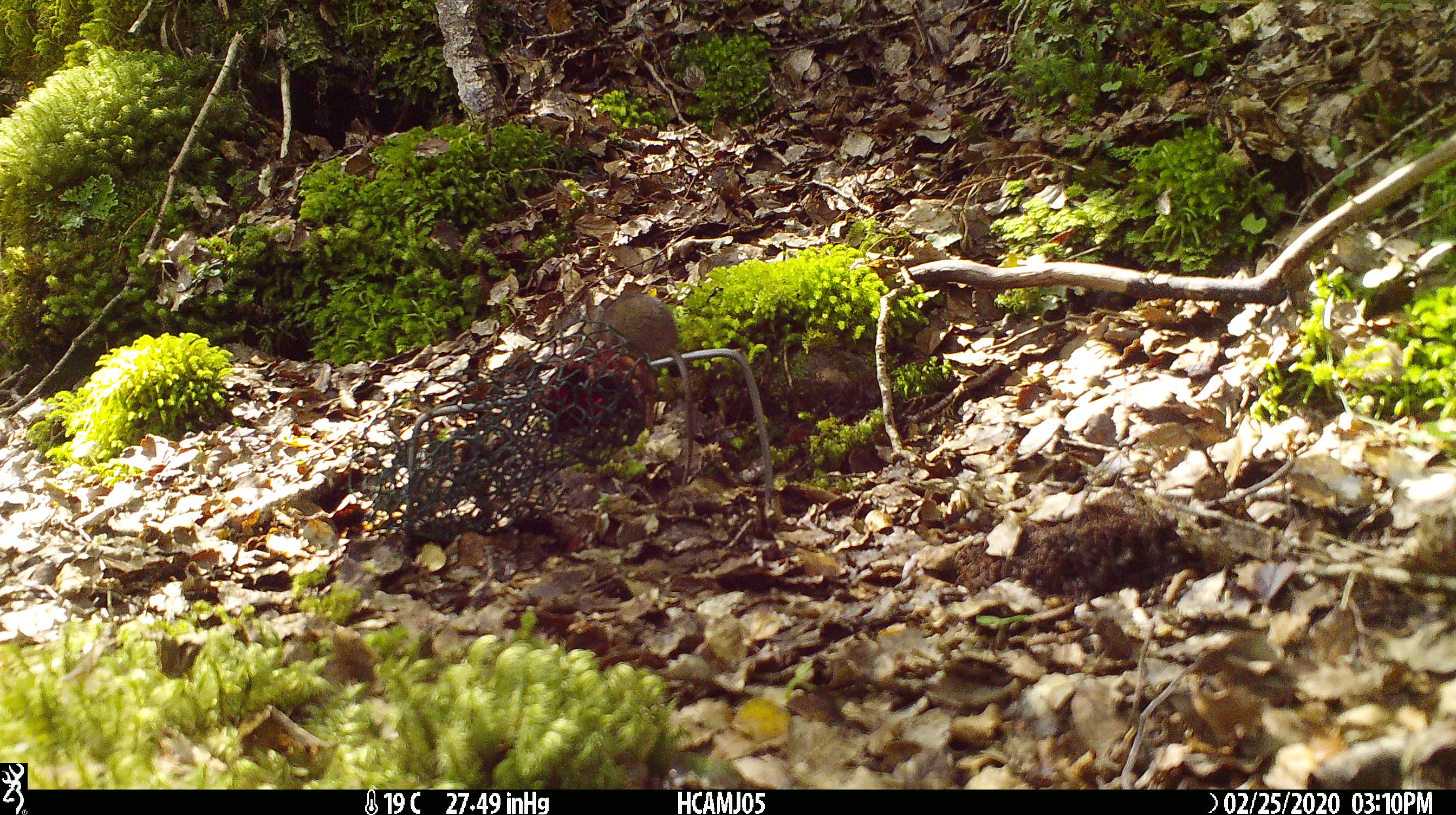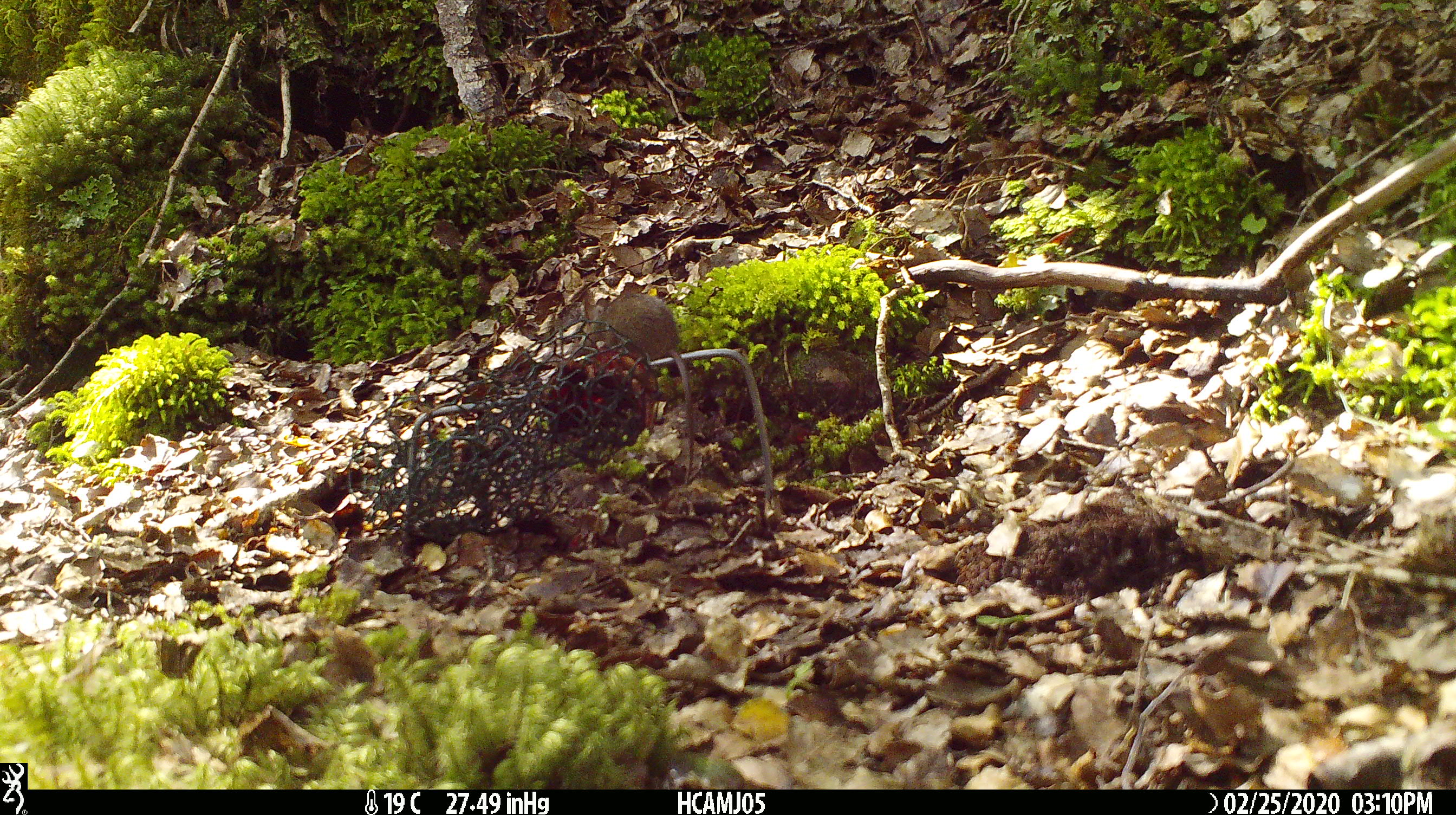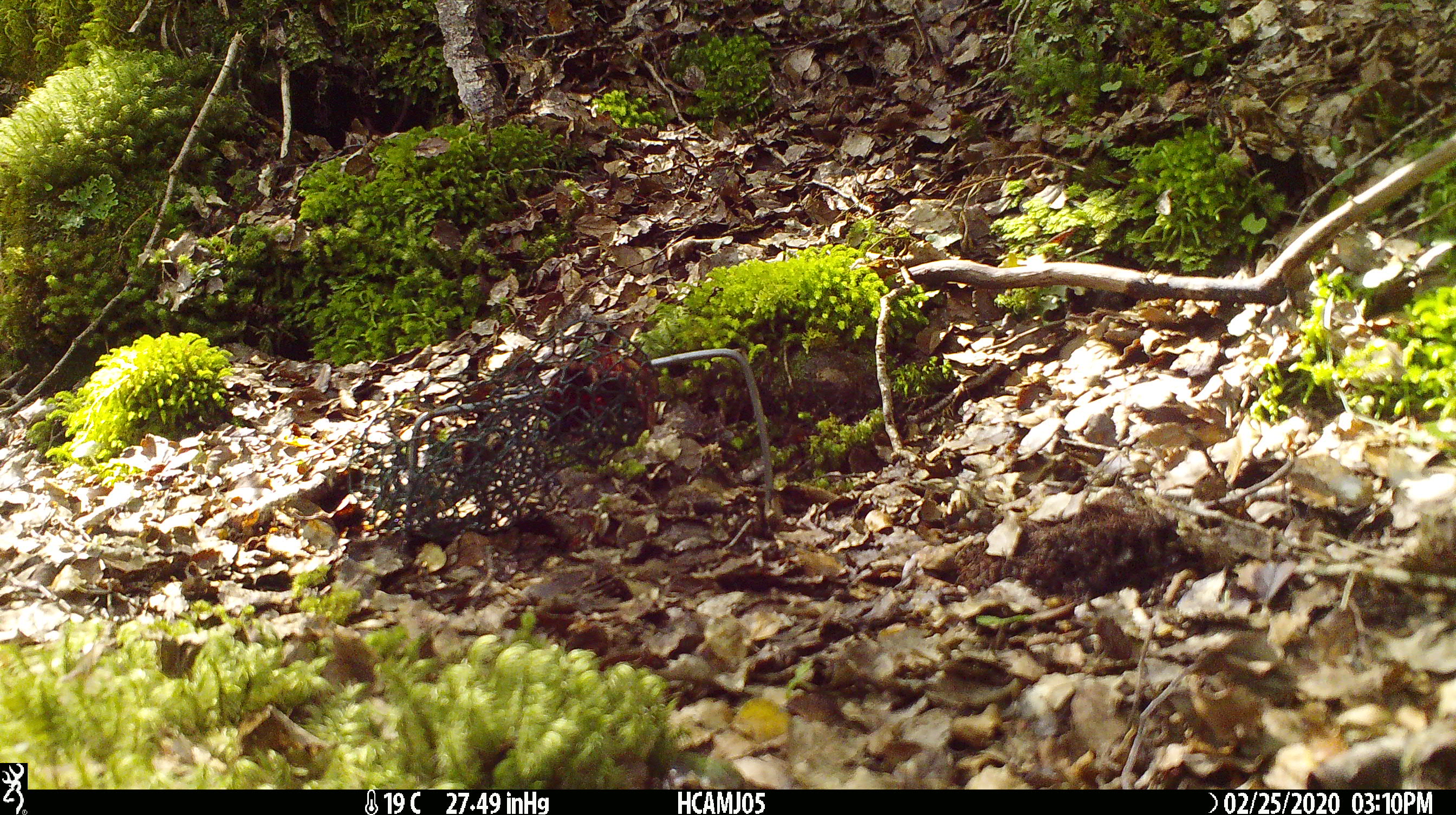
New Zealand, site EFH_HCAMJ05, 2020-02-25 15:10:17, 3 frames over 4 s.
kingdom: Animalia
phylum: Chordata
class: Mammalia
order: Rodentia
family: Muridae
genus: Mus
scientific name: Mus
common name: mouse